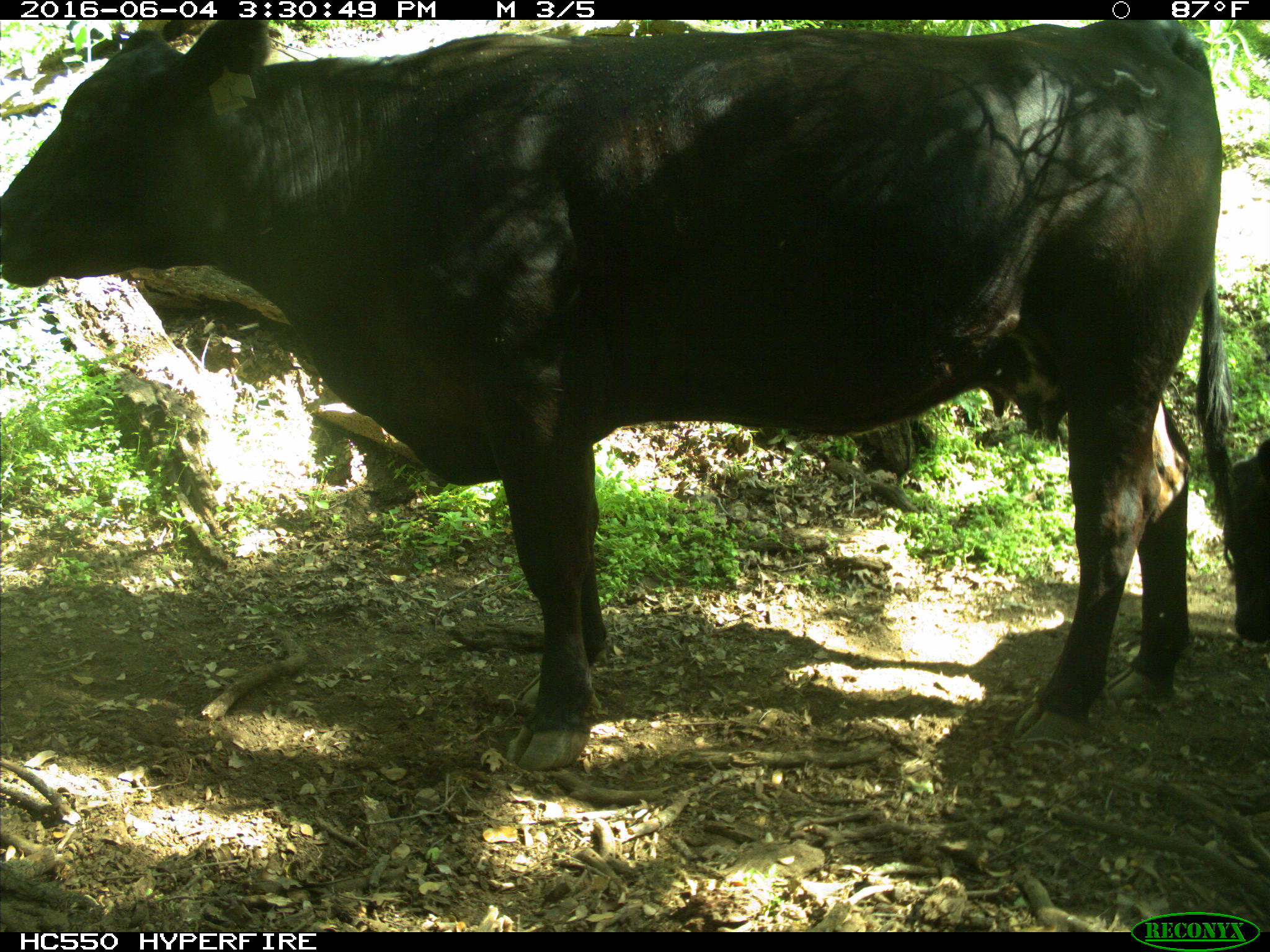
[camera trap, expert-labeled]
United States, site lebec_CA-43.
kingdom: Animalia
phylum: Chordata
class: Mammalia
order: Artiodactyla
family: Bovidae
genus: Bos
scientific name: Bos taurus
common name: domestic cow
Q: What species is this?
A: Bos taurus (domestic cow).